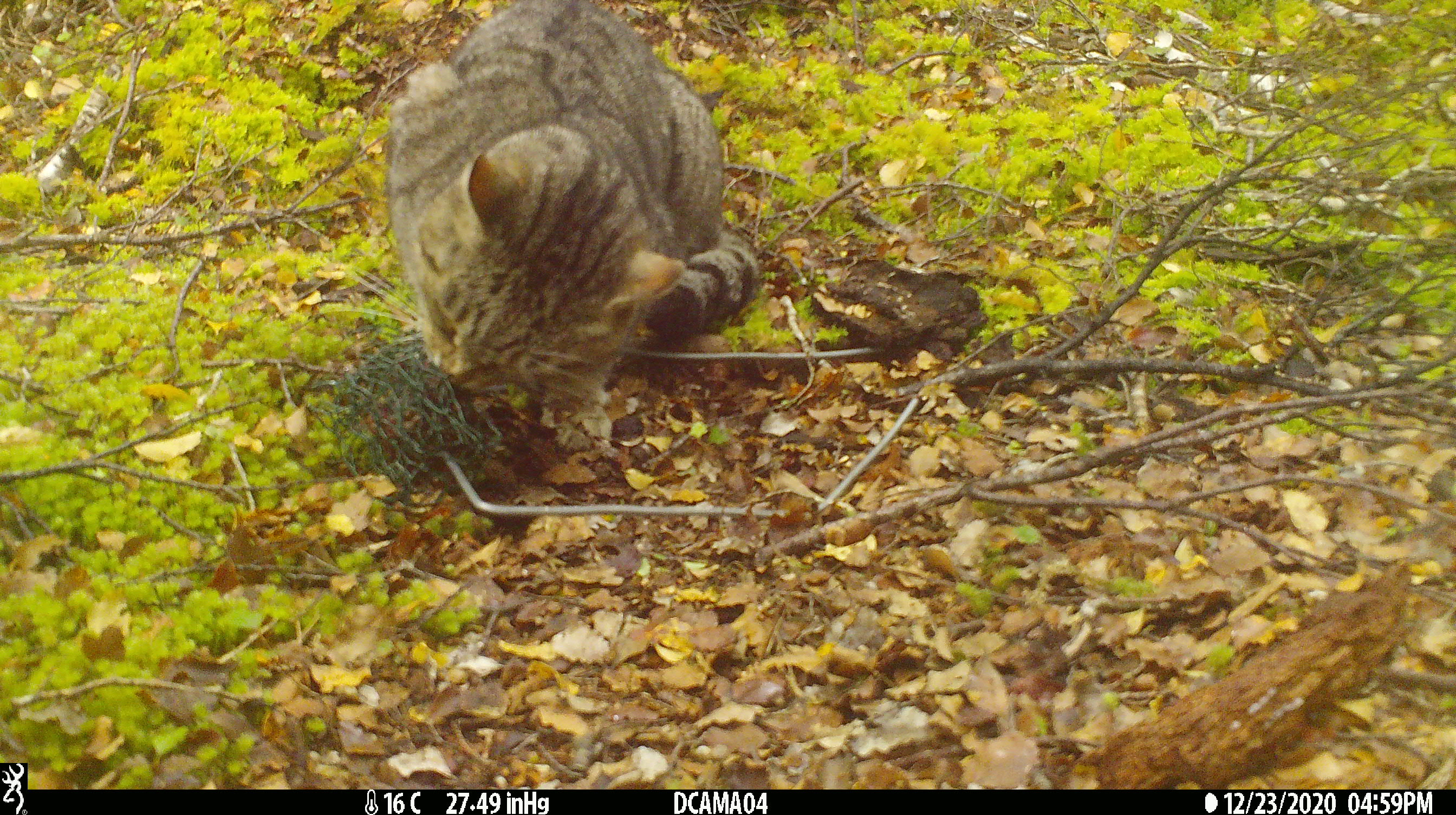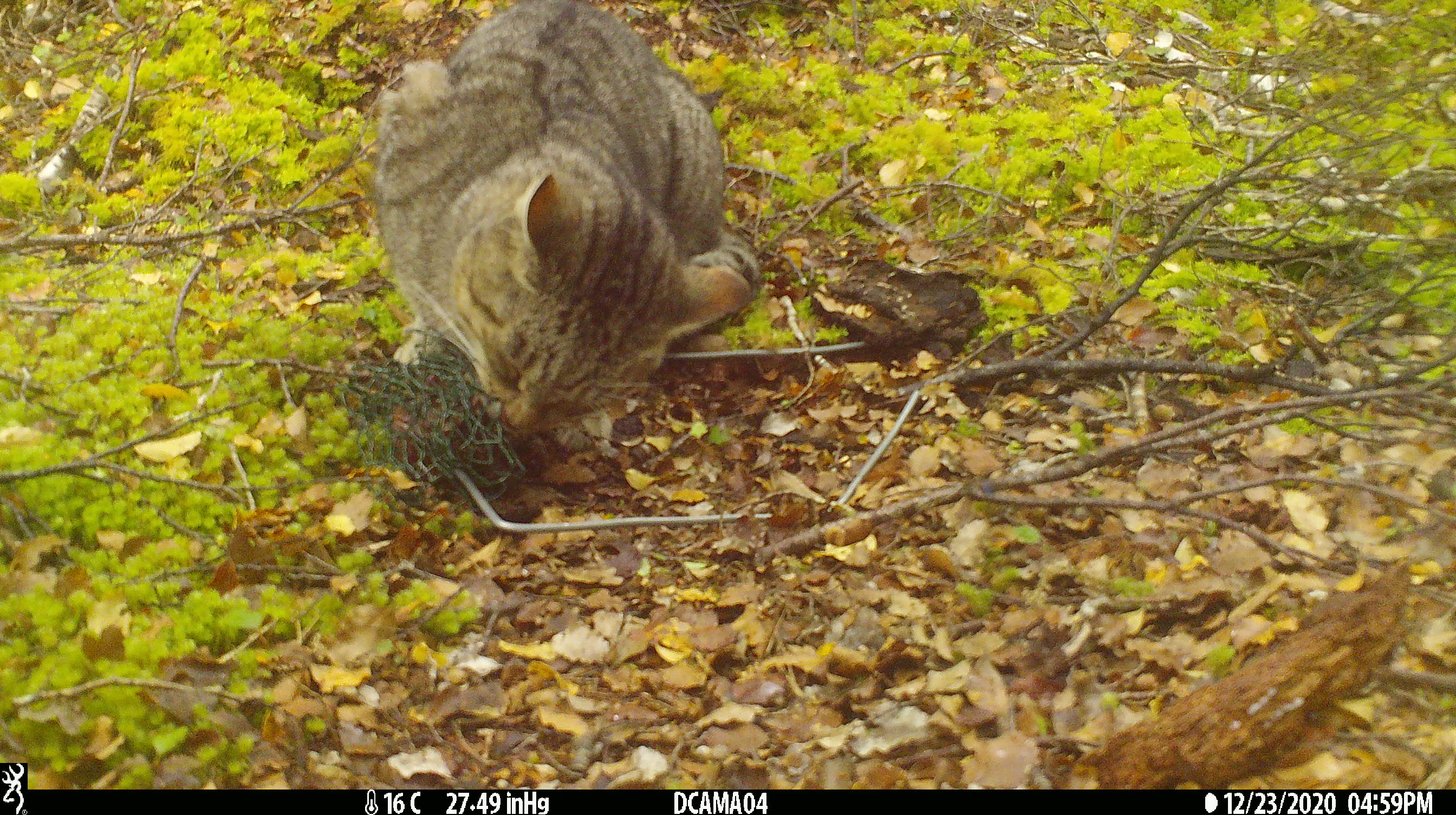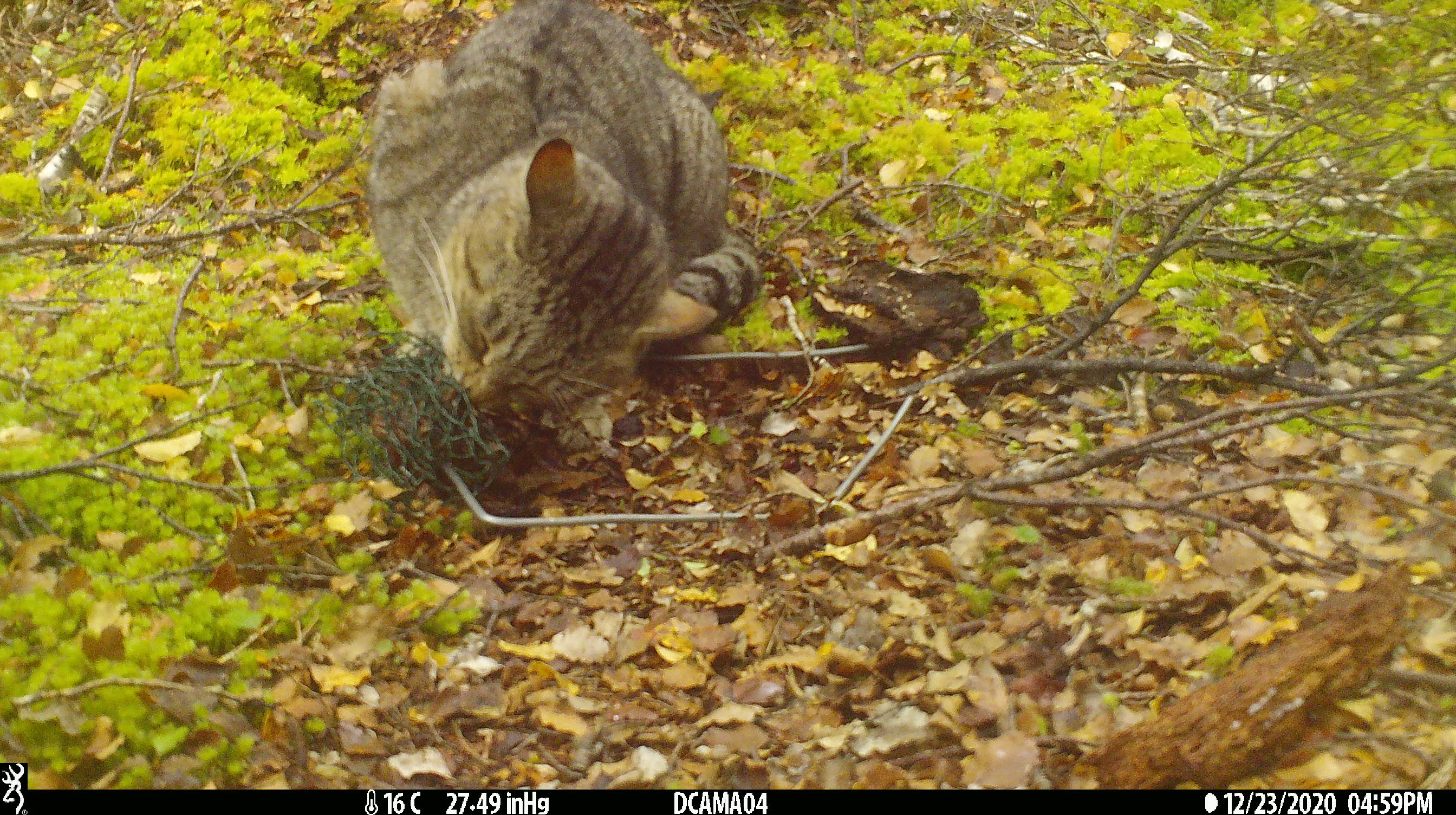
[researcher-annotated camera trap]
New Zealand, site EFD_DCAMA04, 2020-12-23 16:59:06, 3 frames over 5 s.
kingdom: Animalia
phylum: Chordata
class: Mammalia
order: Carnivora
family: Felidae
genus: Felis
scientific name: Felis catus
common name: domestic cat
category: cat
Cat (domestic cat) (Felis catus).